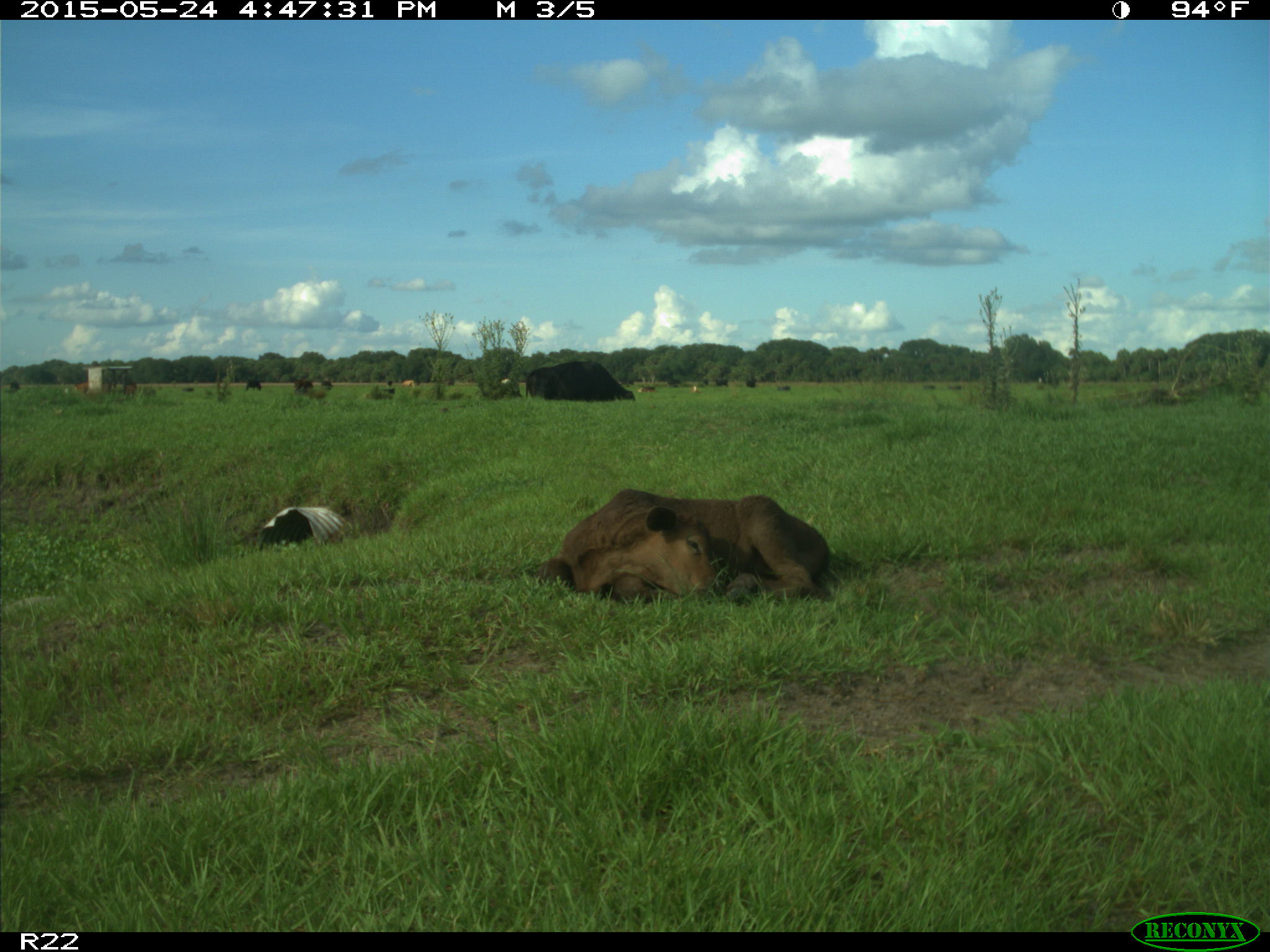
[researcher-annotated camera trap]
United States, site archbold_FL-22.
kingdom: Animalia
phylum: Chordata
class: Mammalia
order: Artiodactyla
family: Bovidae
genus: Bos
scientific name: Bos taurus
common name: domestic cow